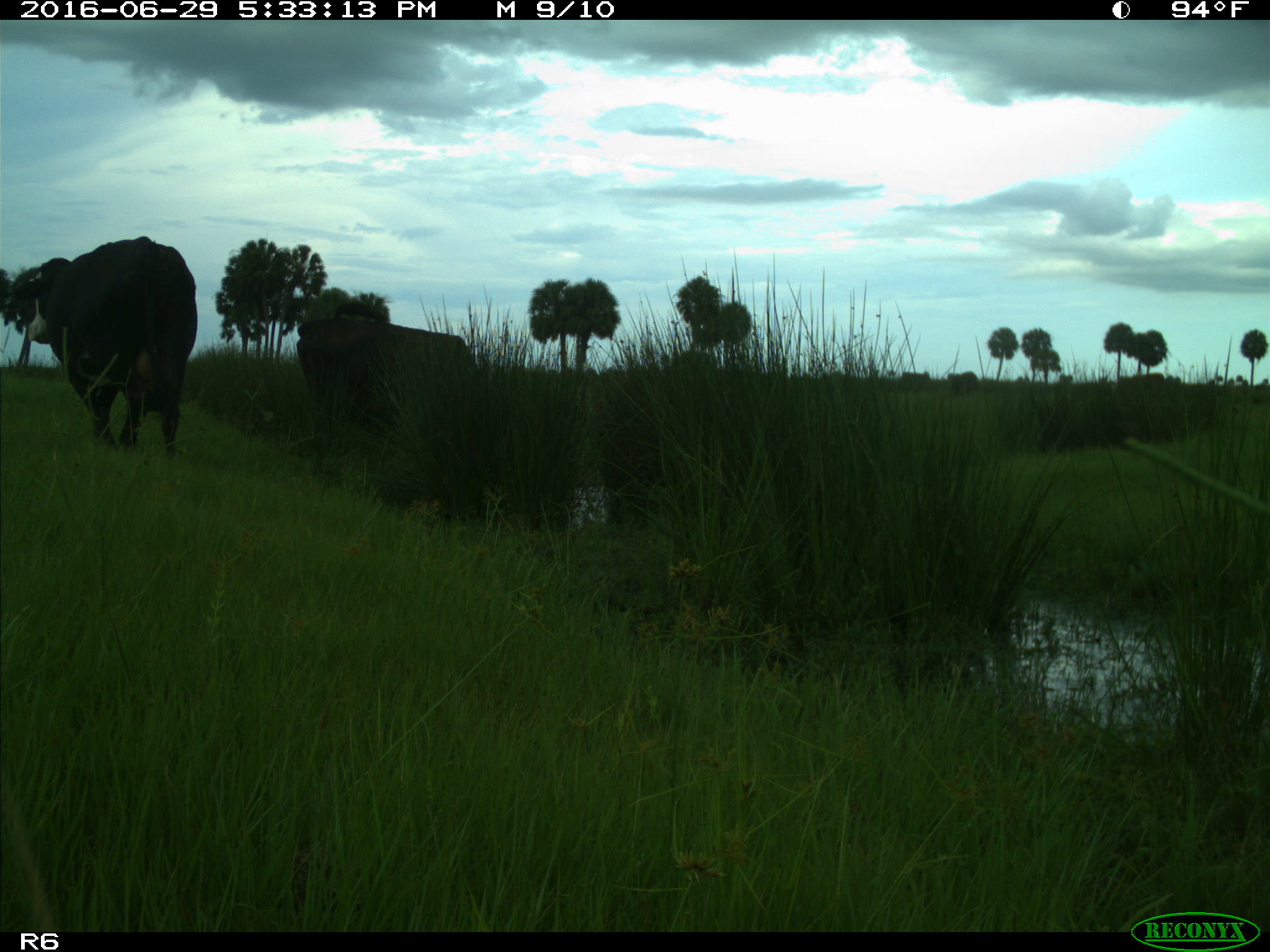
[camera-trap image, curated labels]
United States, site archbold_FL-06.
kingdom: Animalia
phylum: Chordata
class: Mammalia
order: Artiodactyla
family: Bovidae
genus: Bos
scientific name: Bos taurus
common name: domestic cow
Bos taurus (domestic cow).